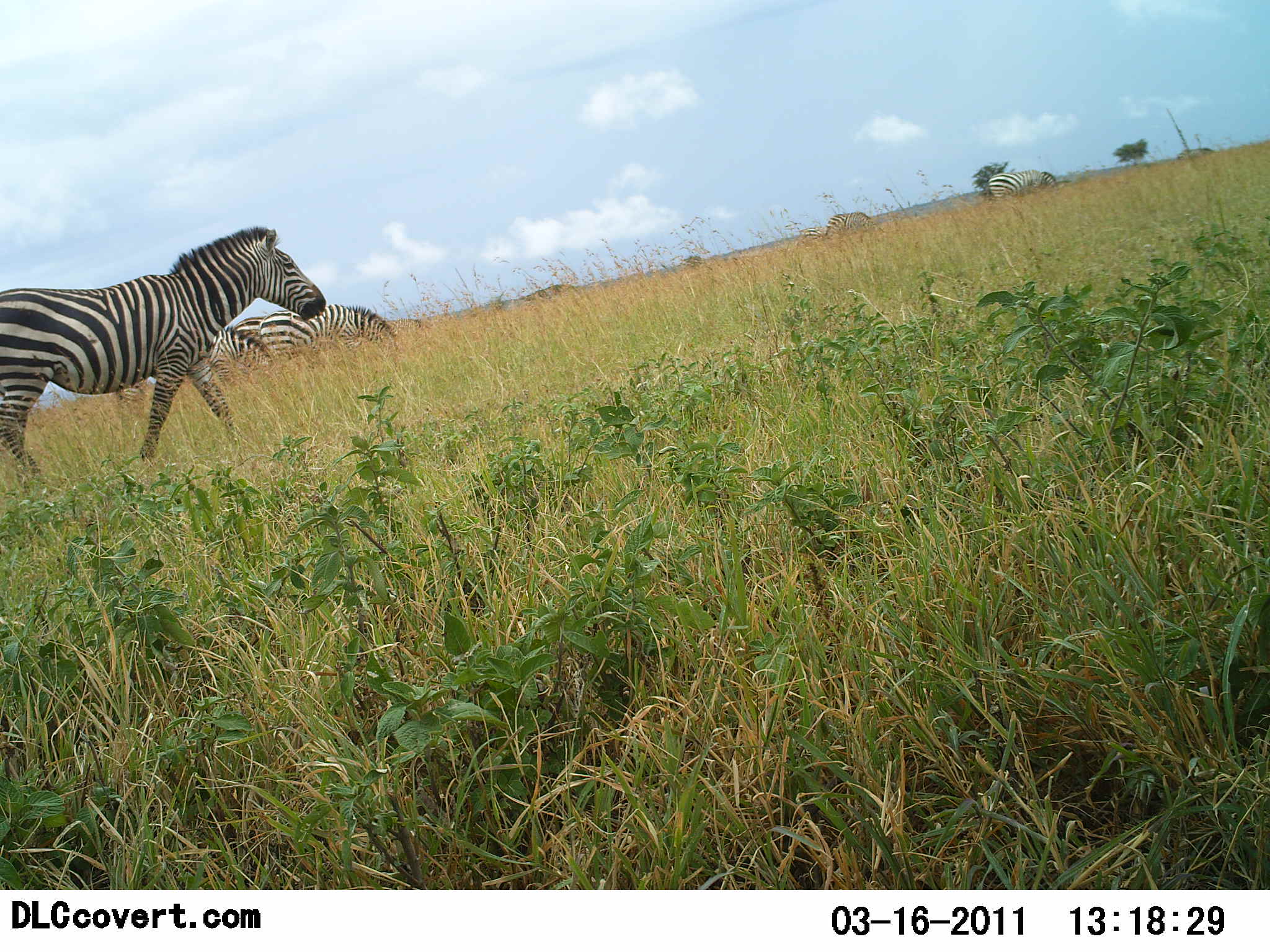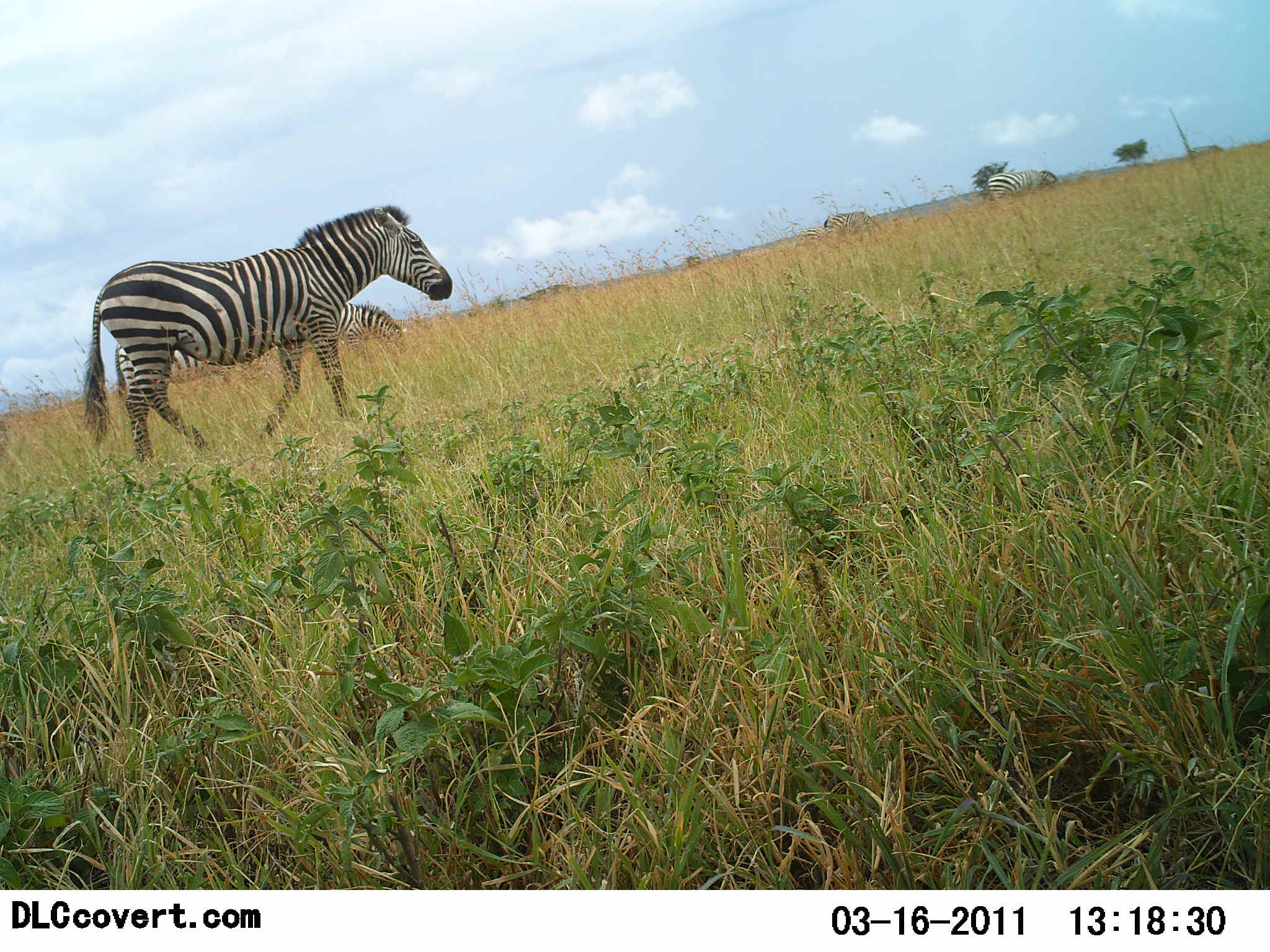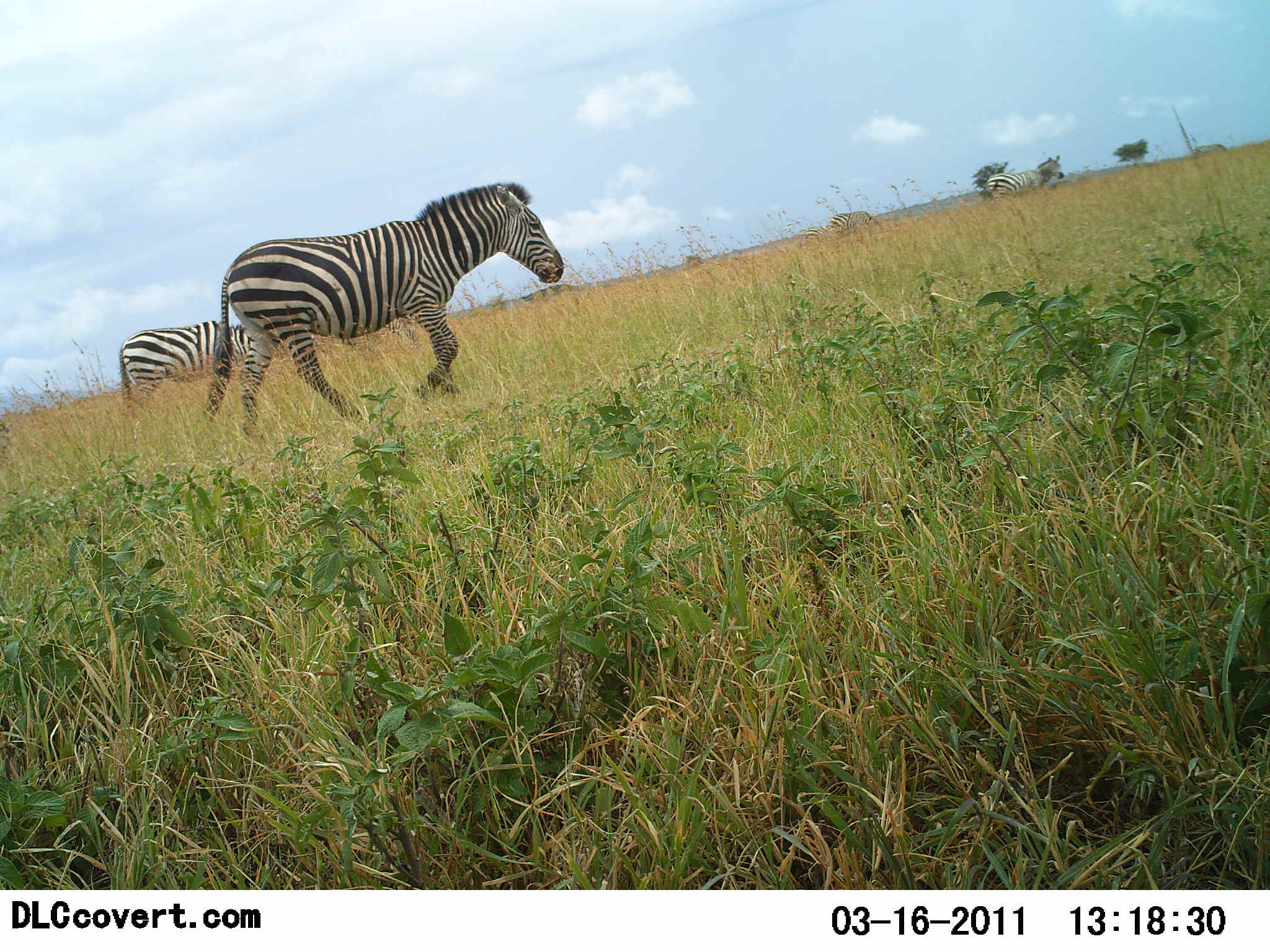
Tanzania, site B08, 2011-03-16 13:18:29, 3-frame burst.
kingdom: Animalia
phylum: Chordata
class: Mammalia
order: Perissodactyla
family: Equidae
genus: Equus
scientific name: Equus quagga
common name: plains zebra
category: zebra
Zebra (plains zebra) (Equus quagga), count 6. Behavior (volunteer vote fractions): standing 58%, resting 0%, moving 100%, interacting 0%. Young present (vote fraction): 0%. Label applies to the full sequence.